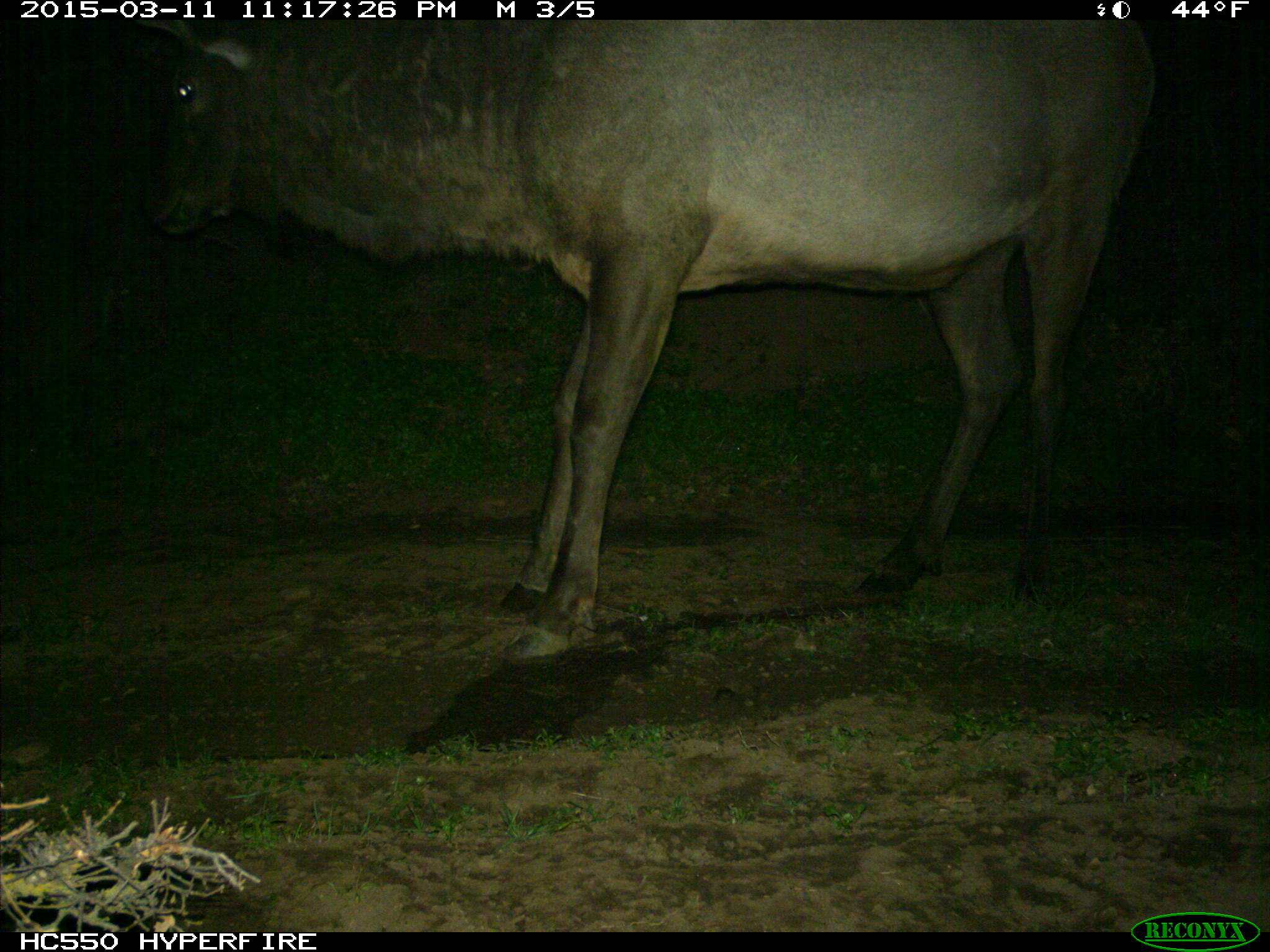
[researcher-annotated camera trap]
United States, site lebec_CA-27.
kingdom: Animalia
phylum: Chordata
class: Mammalia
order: Artiodactyla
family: Cervidae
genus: Cervus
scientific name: Cervus canadensis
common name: elk